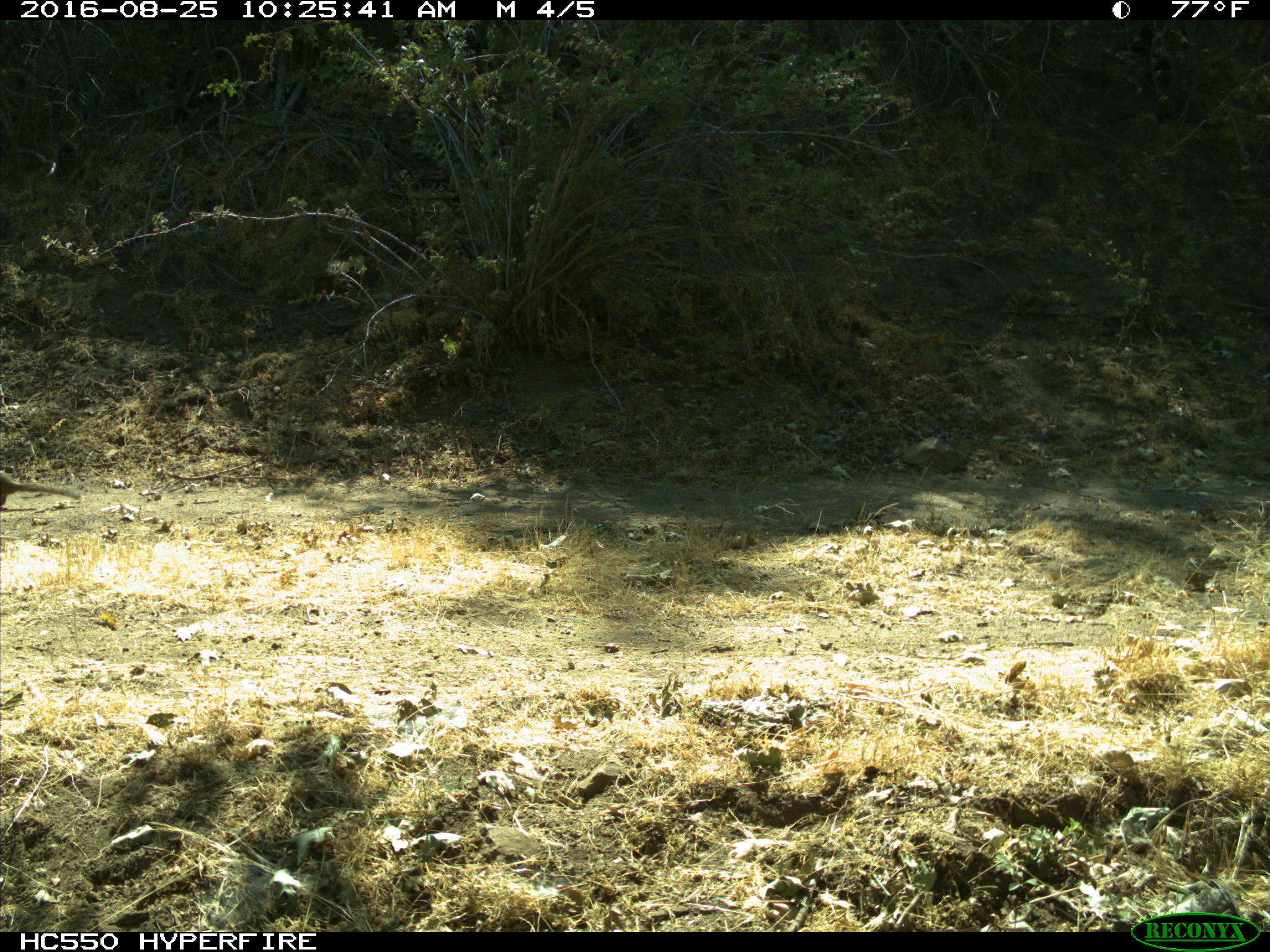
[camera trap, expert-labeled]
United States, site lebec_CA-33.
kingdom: Animalia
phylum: Chordata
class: Mammalia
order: Rodentia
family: Sciuridae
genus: Otospermophilus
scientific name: Otospermophilus beecheyi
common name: california ground squirrel